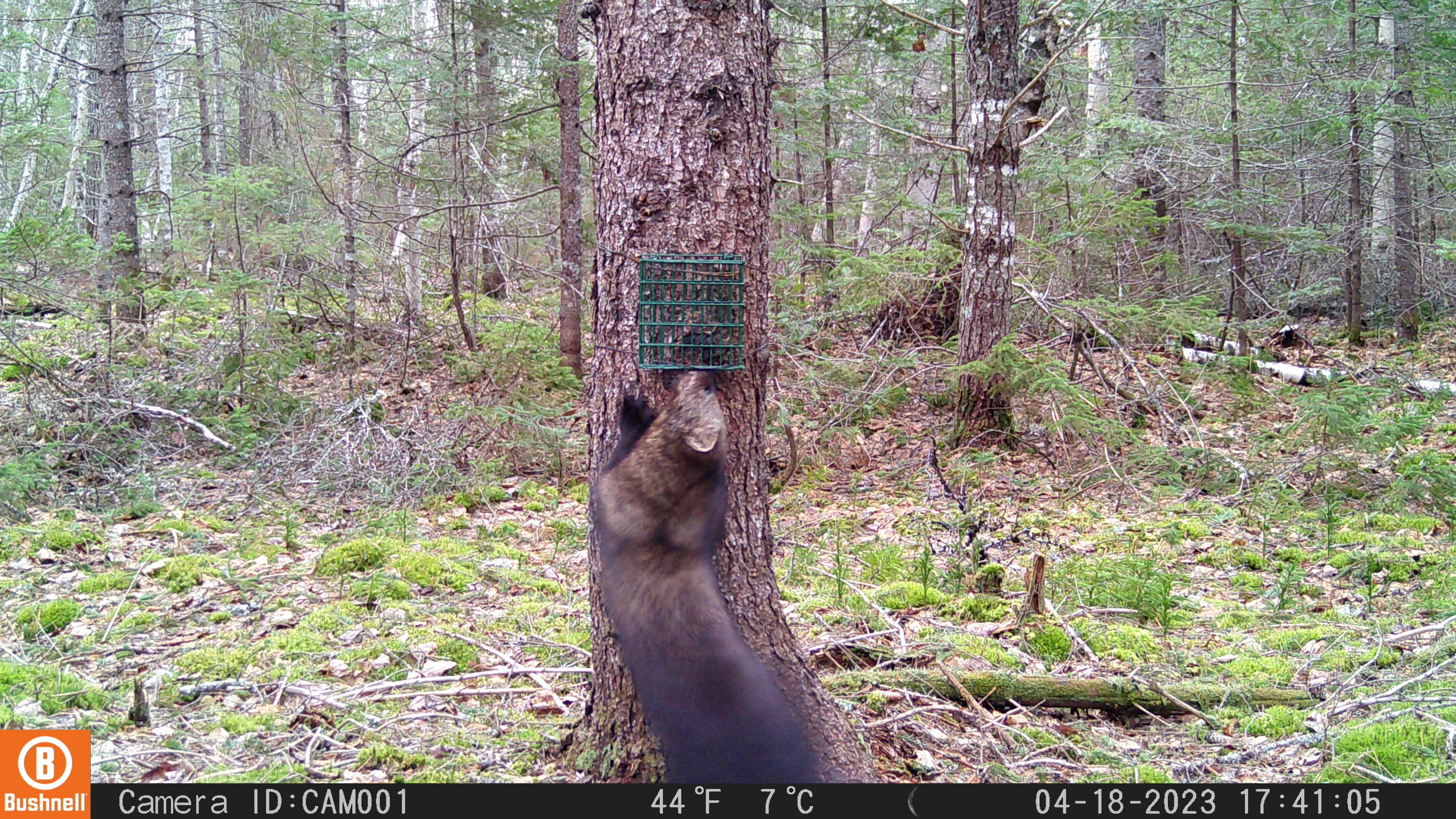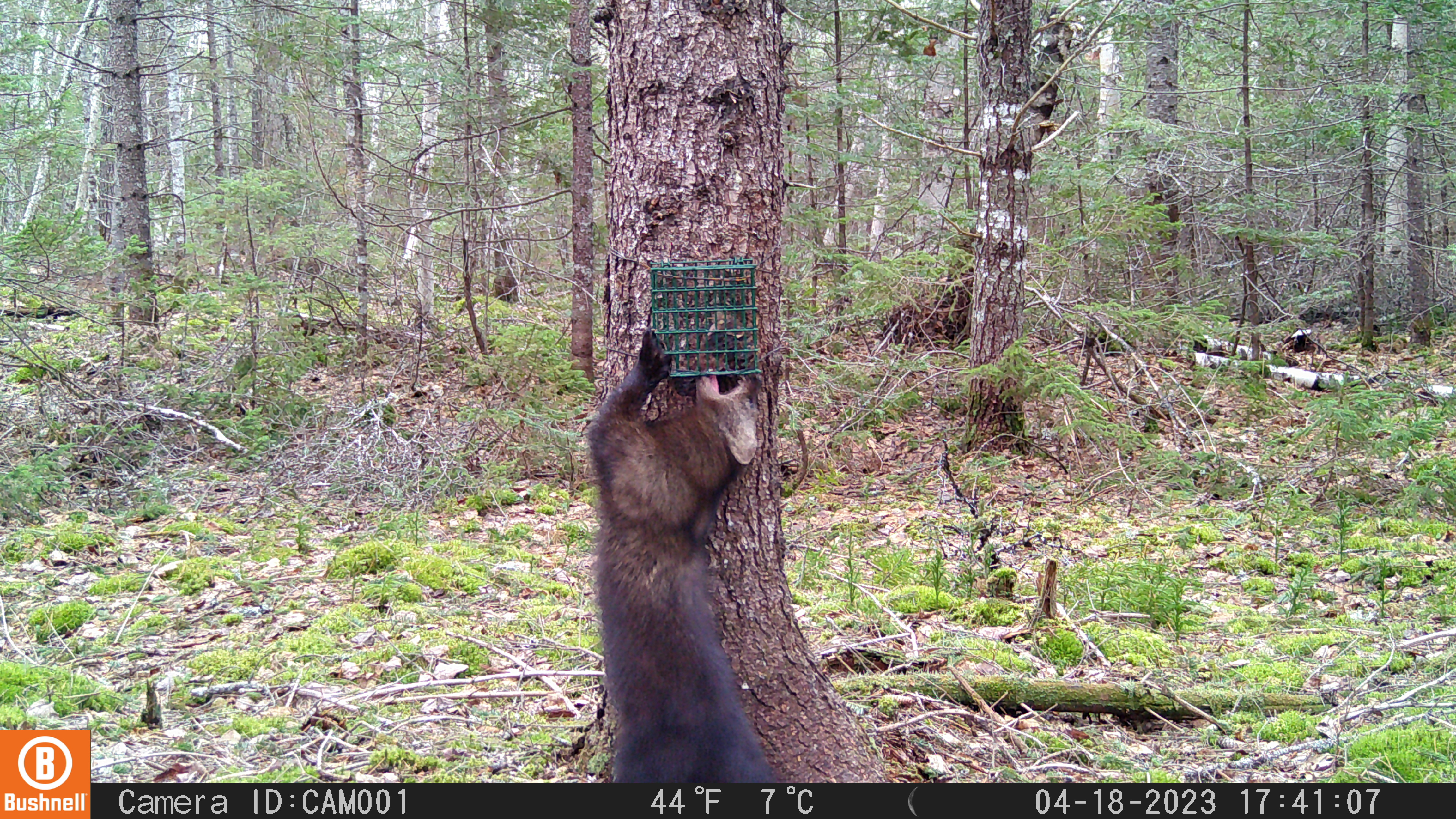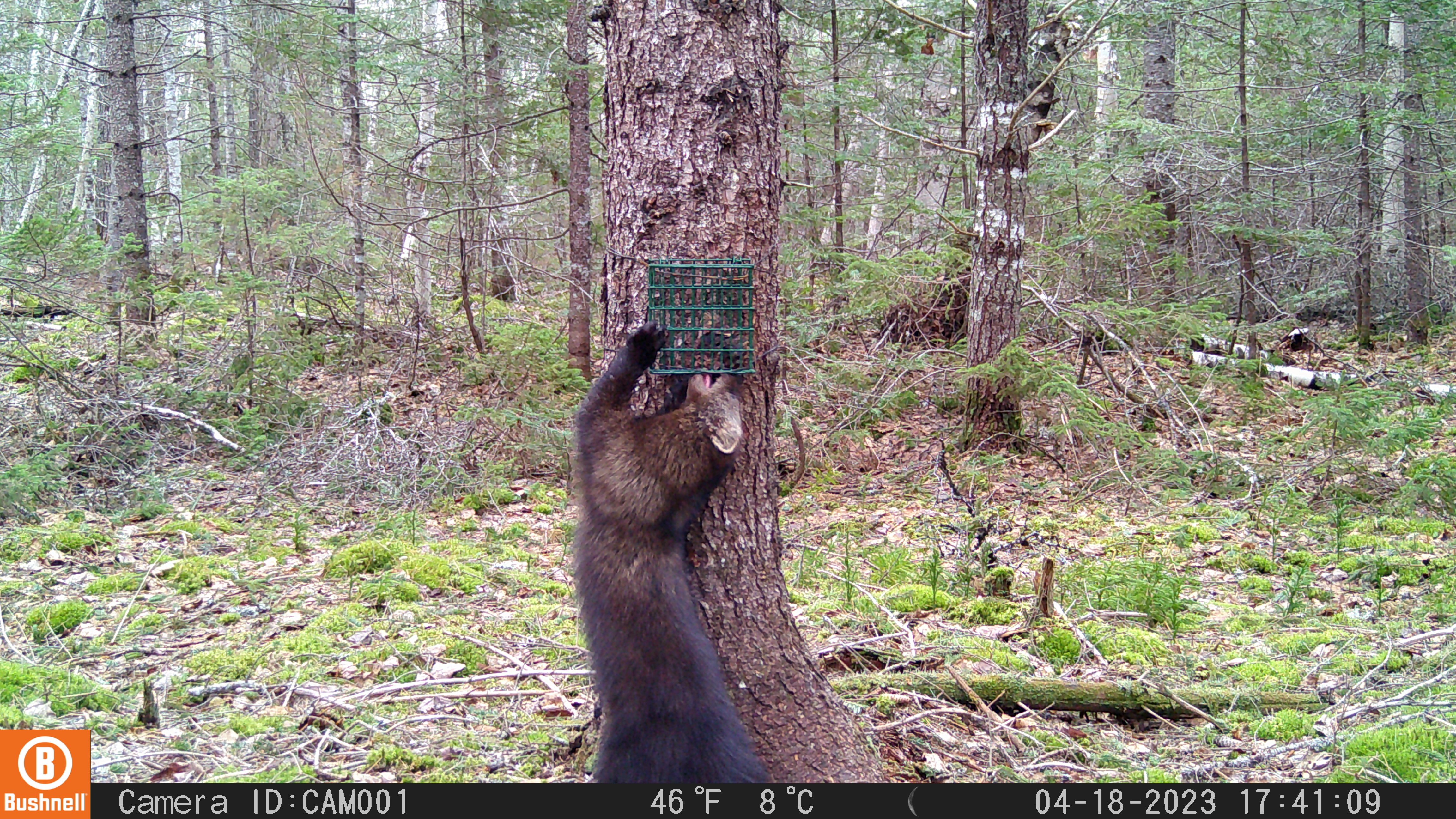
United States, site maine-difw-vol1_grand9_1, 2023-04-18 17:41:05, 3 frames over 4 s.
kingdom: Animalia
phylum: Chordata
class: Mammalia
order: Carnivora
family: Mustelidae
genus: Pekania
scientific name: Pekania pennanti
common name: fisher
Fisher (Pekania pennanti).